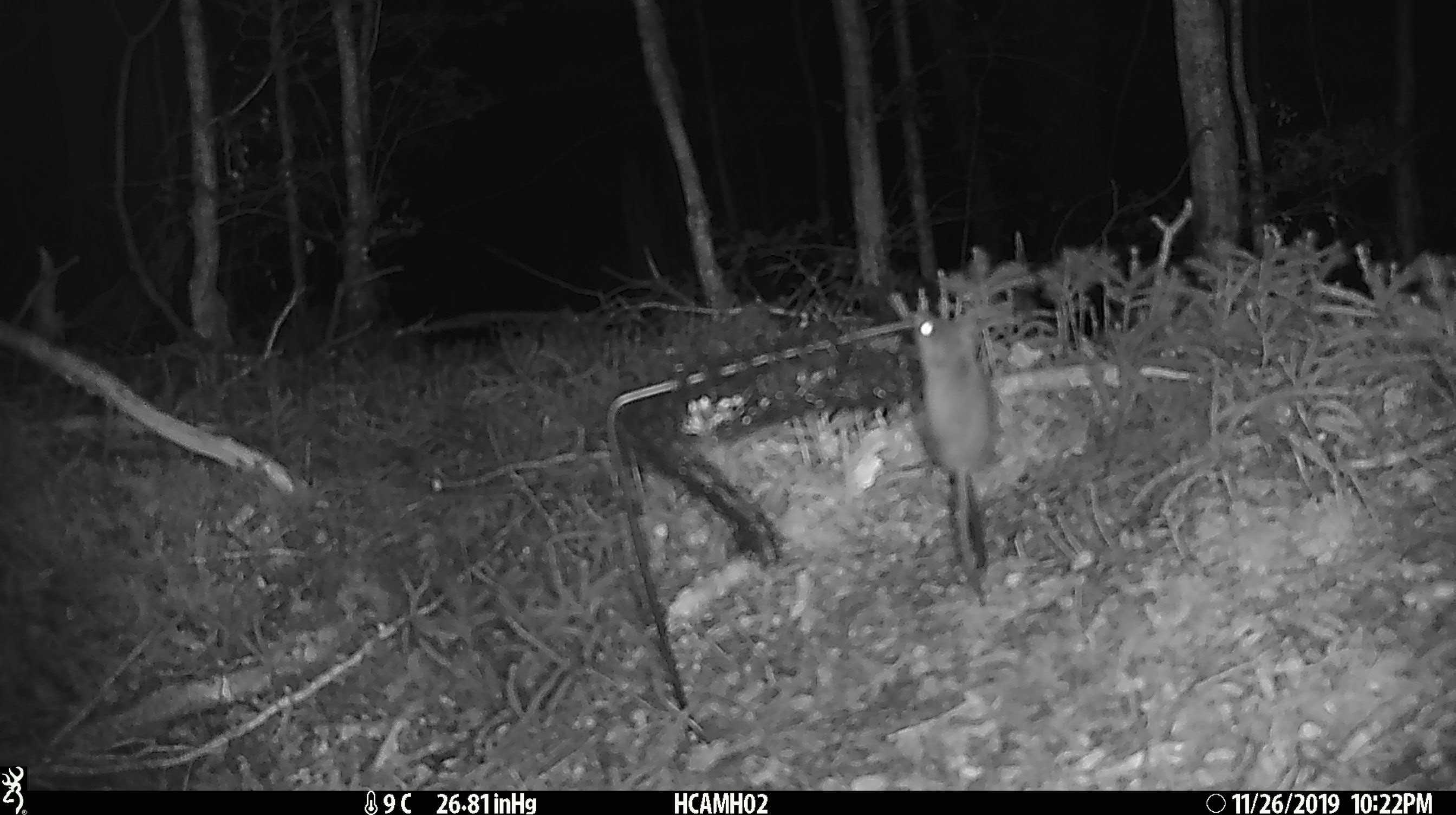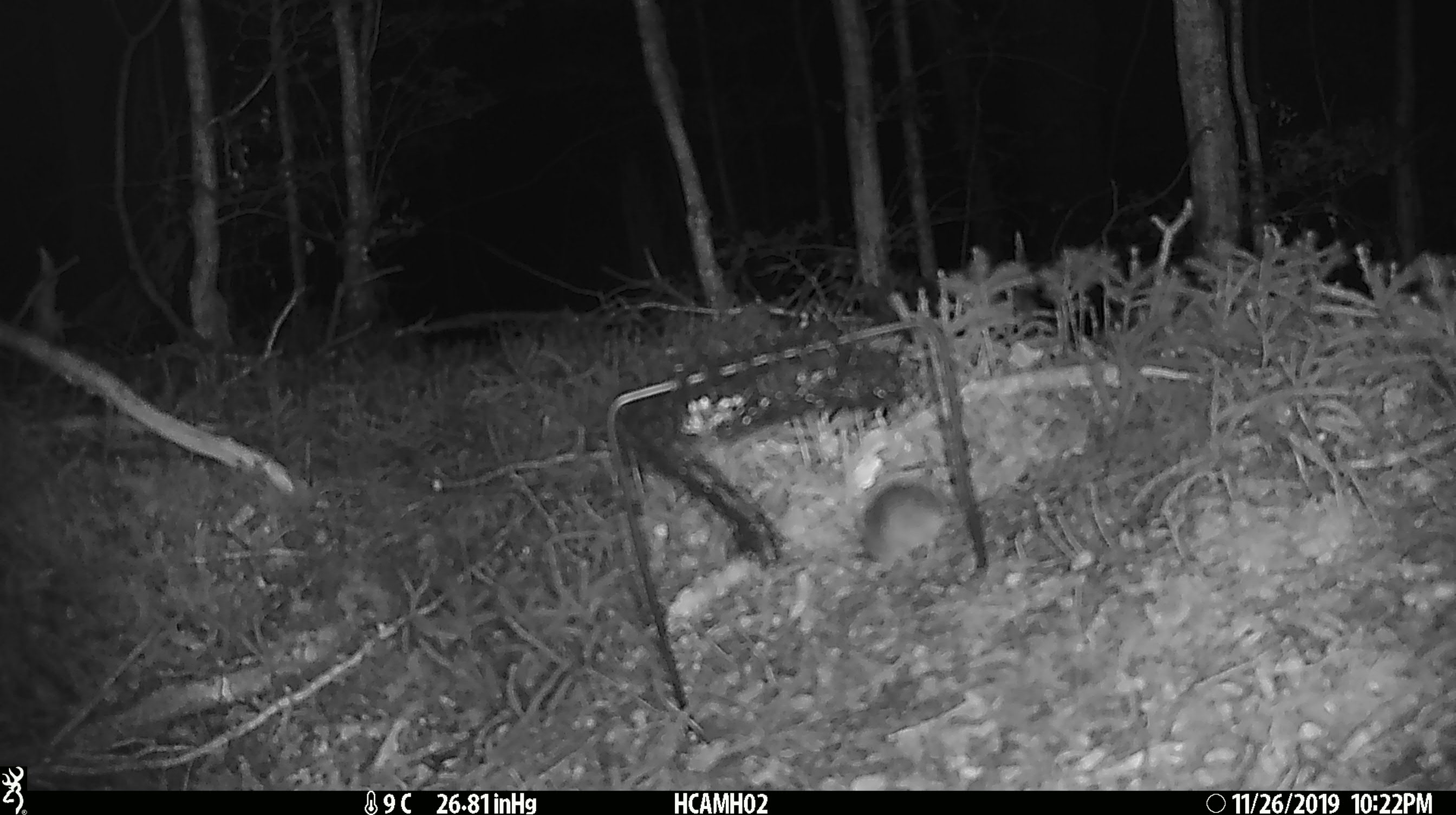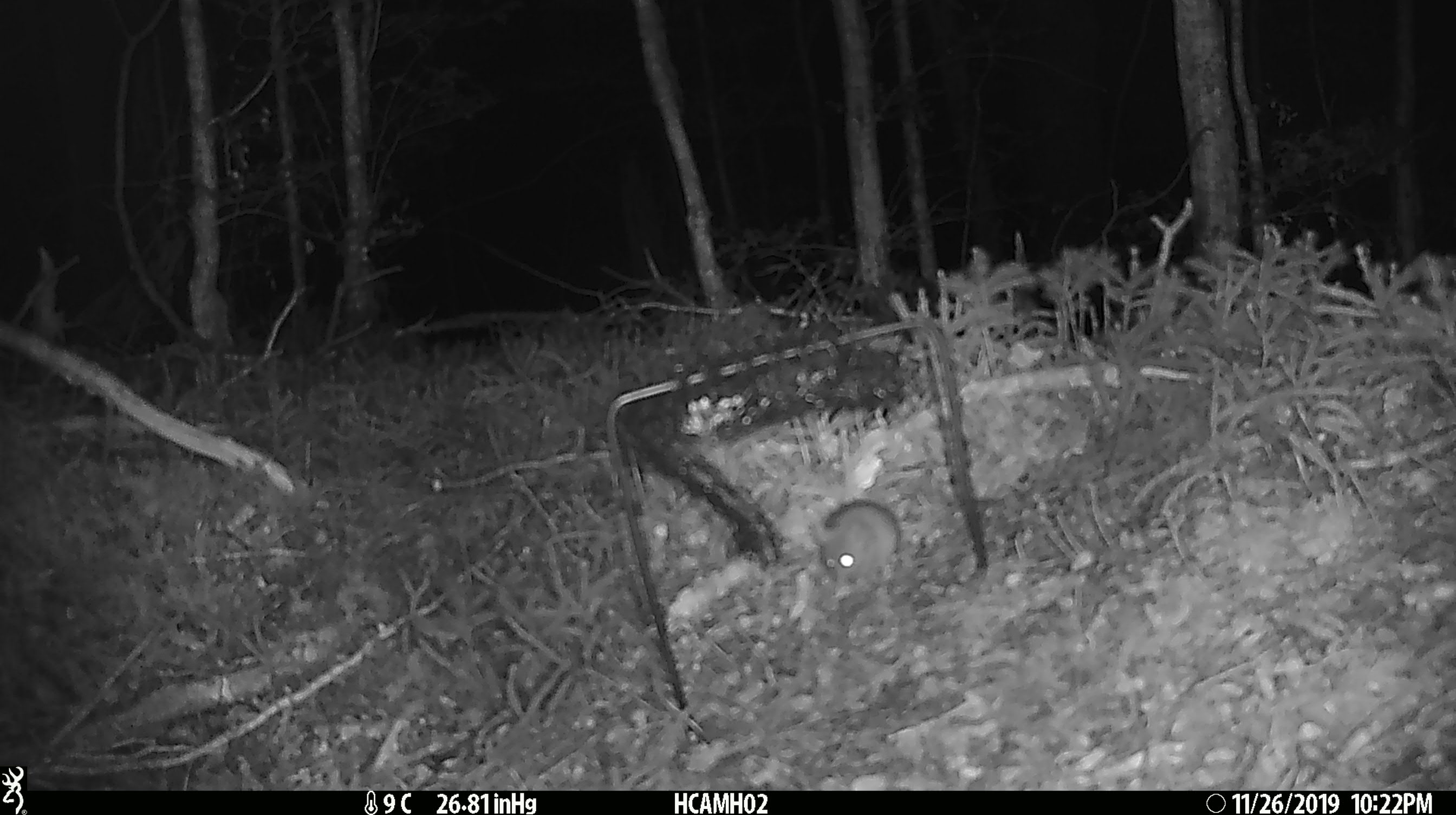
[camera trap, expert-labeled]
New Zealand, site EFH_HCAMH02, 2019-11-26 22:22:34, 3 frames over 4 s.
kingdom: Animalia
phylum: Chordata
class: Mammalia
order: Rodentia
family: Muridae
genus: Mus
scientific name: Mus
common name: mouse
Mouse (Mus).